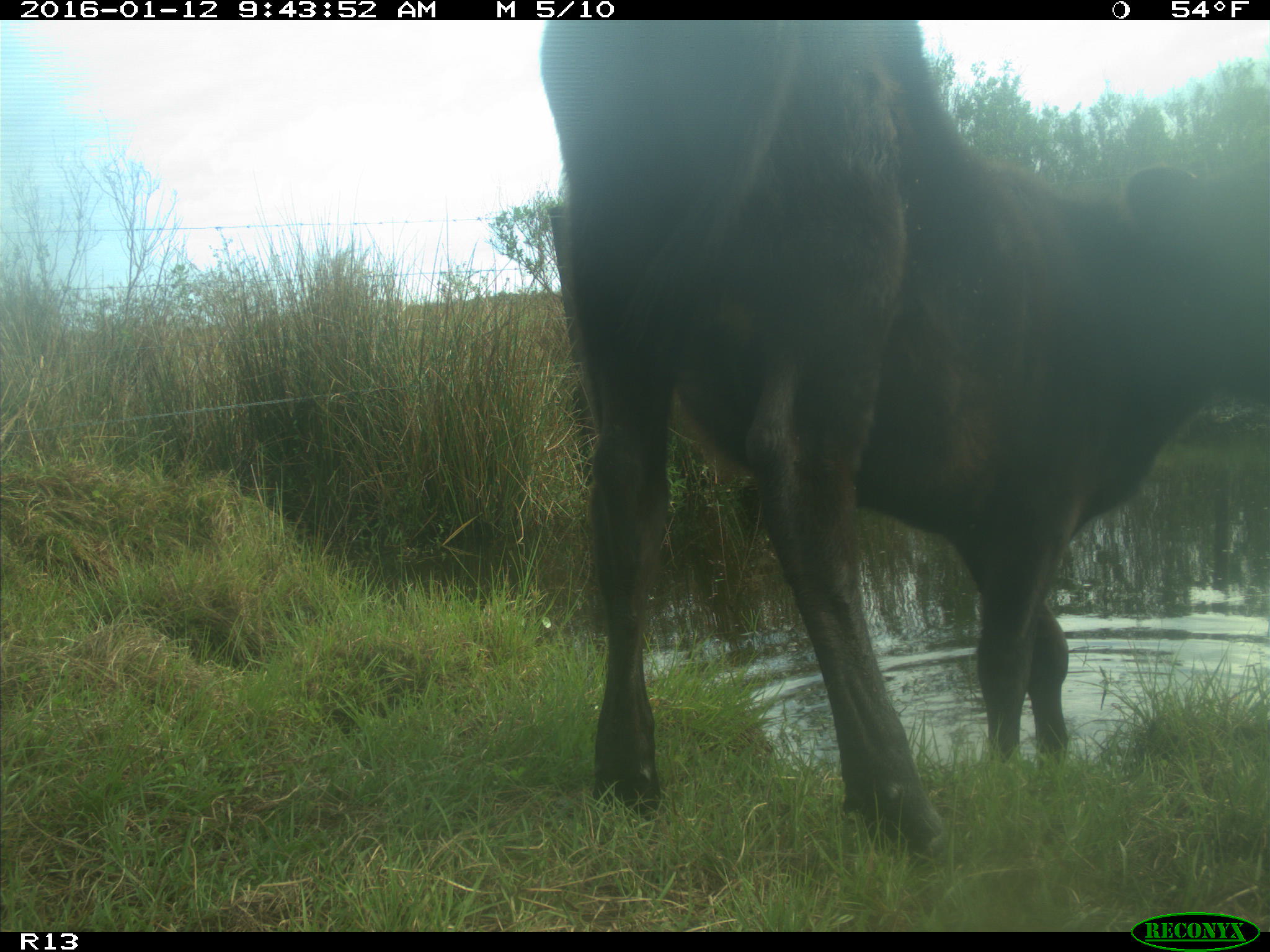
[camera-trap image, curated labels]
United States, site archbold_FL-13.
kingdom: Animalia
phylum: Chordata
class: Mammalia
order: Artiodactyla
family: Bovidae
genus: Bos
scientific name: Bos taurus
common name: domestic cow